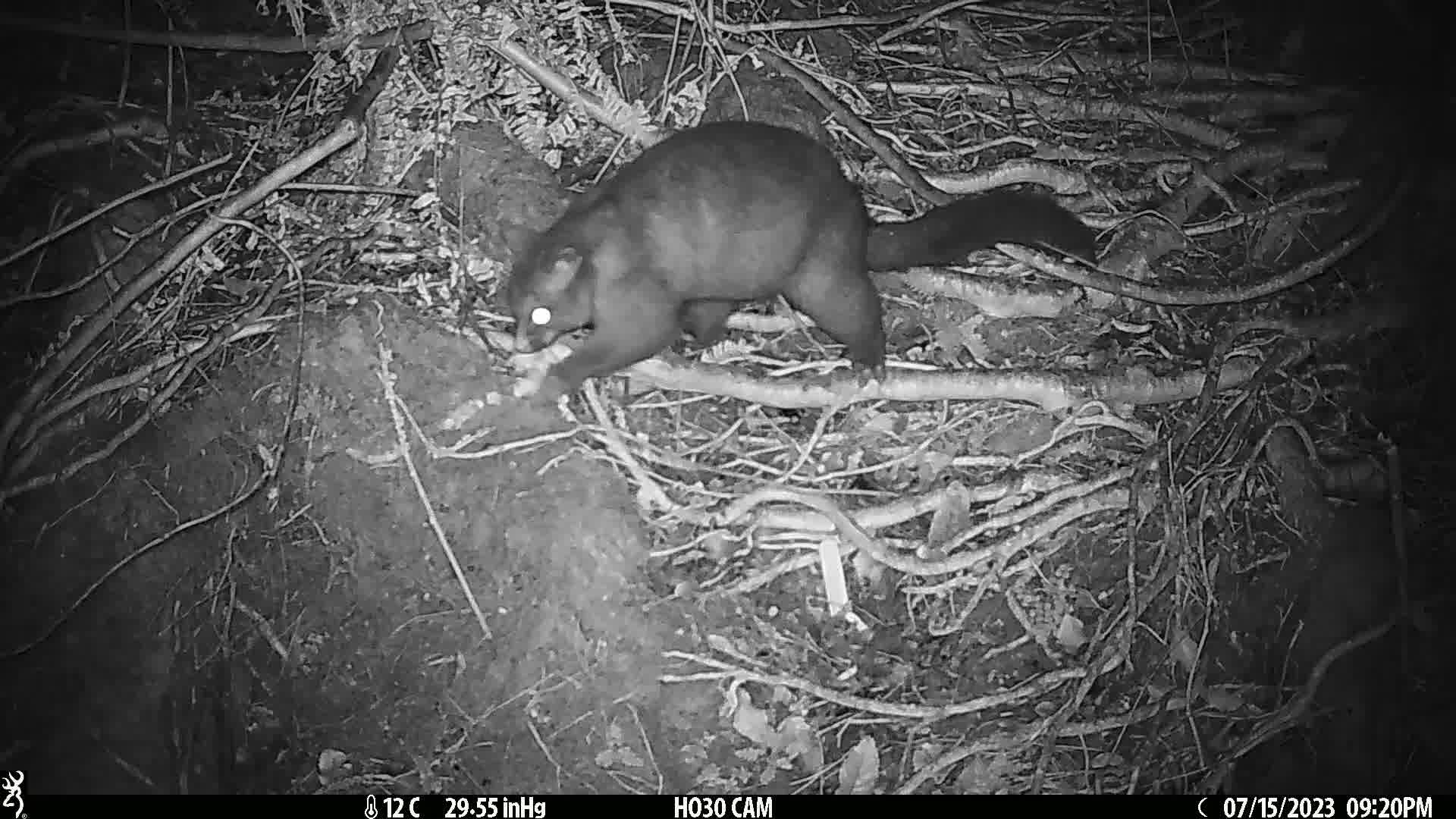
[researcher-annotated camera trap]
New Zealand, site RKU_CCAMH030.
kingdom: Animalia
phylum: Chordata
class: Mammalia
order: Diprotodontia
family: Phalangeridae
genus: Trichosurus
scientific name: Trichosurus vulpecula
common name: common brushtail possum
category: possum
Possum (common brushtail possum) (Trichosurus vulpecula).